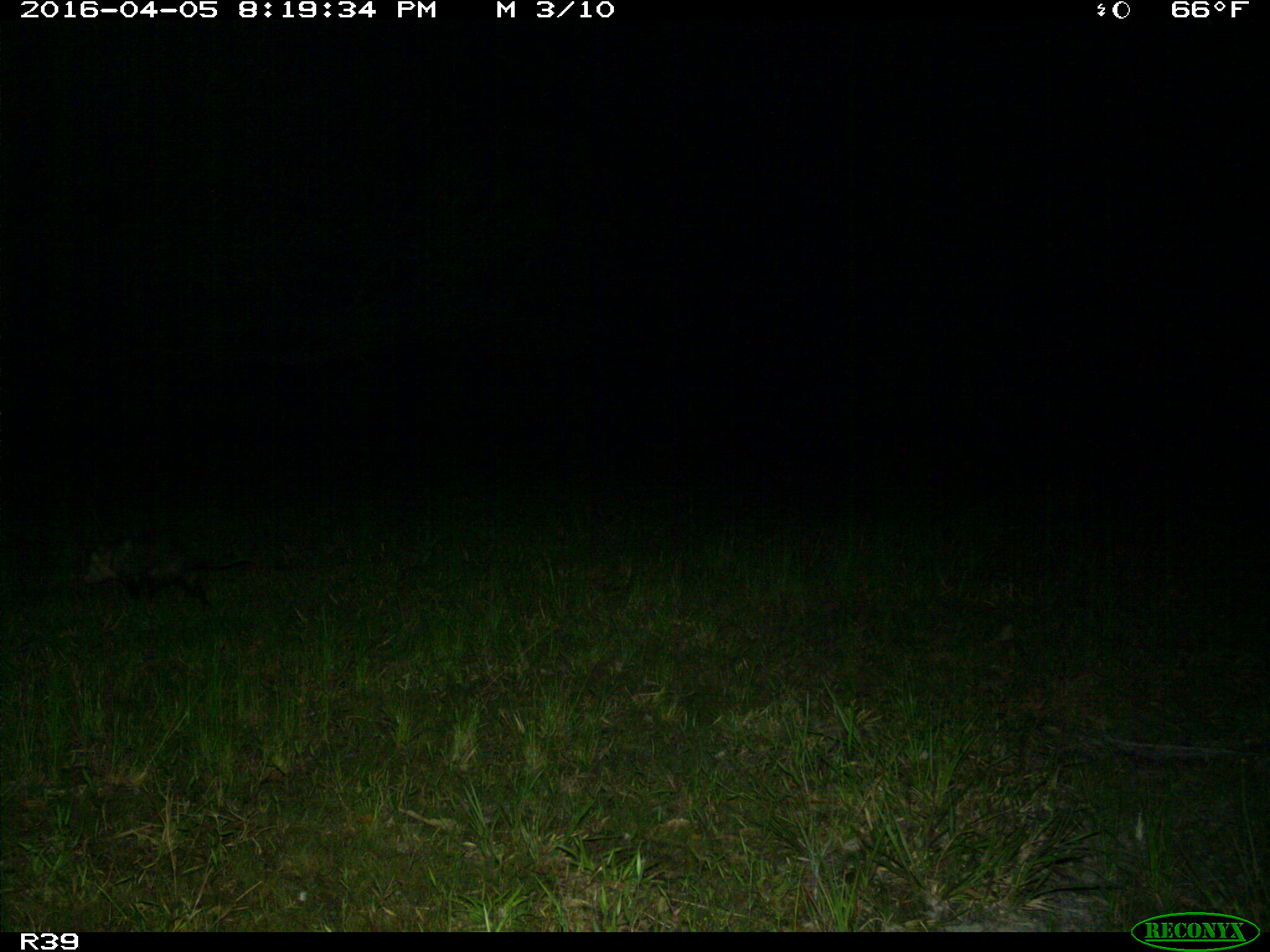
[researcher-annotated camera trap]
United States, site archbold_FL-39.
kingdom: Animalia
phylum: Chordata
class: Mammalia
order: Didelphimorphia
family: Didelphidae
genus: Didelphis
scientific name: Didelphis virginiana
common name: virginia opossum